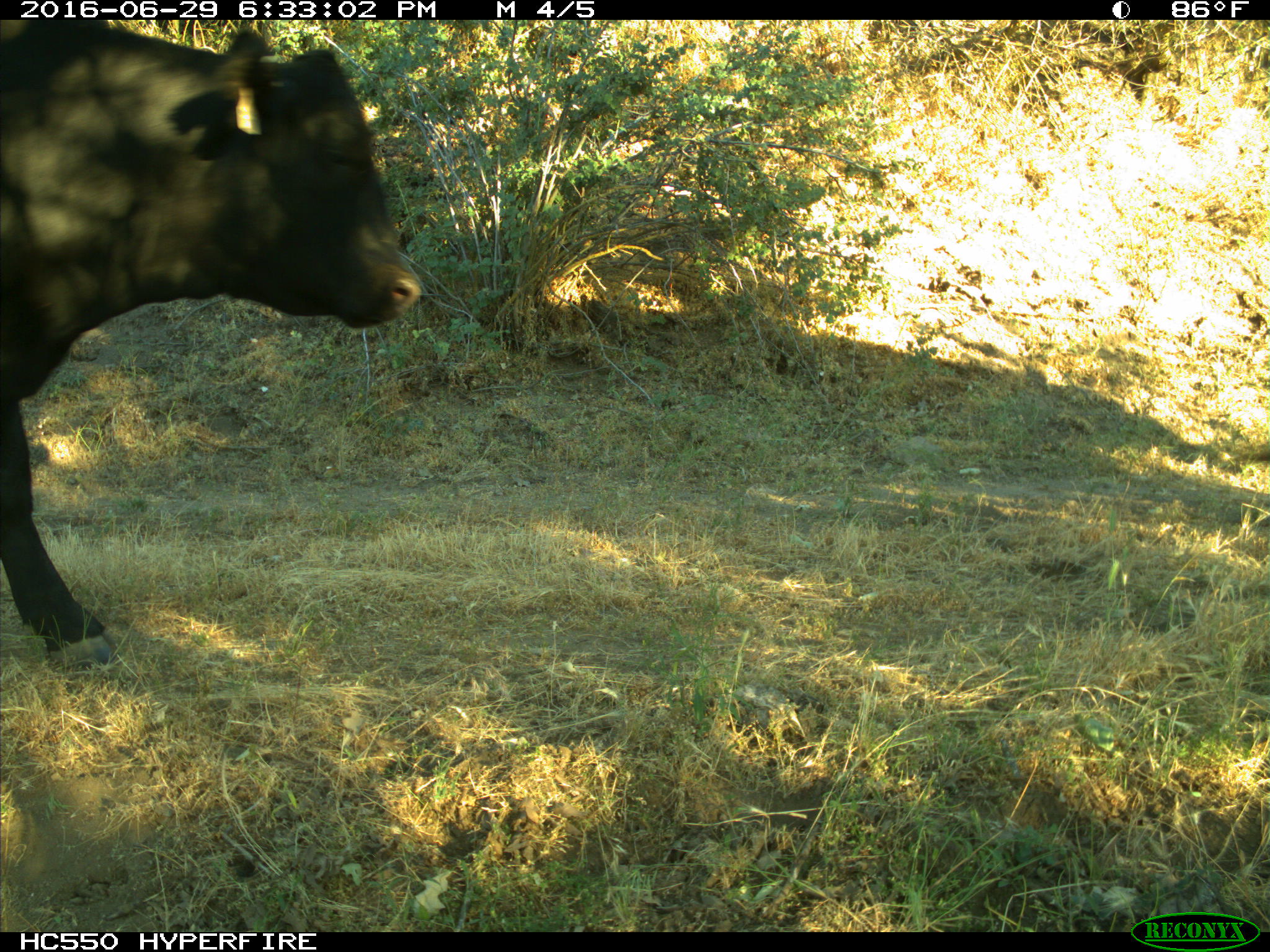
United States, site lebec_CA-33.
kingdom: Animalia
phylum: Chordata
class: Mammalia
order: Artiodactyla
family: Bovidae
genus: Bos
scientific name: Bos taurus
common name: domestic cow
Bos taurus (domestic cow).